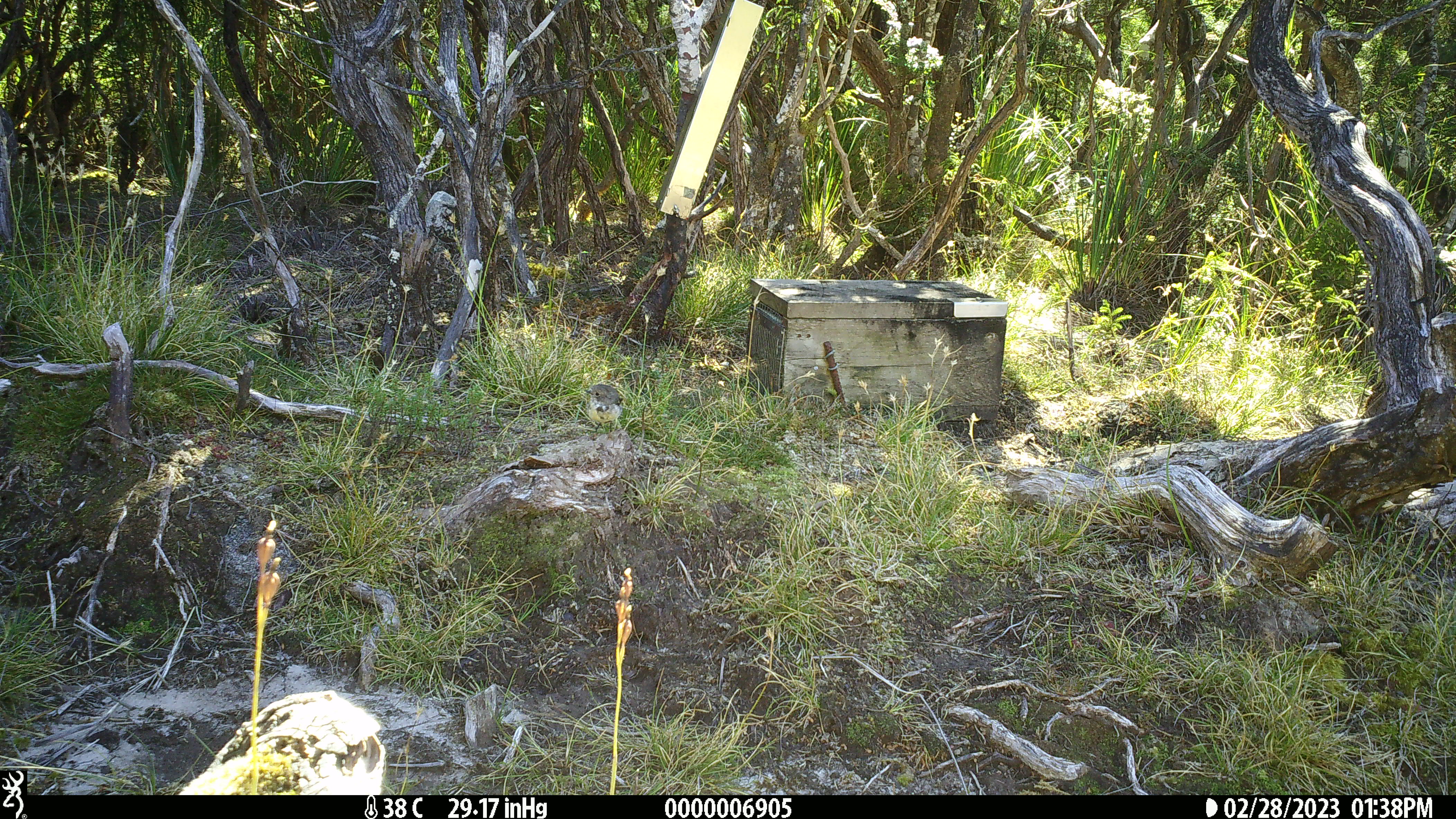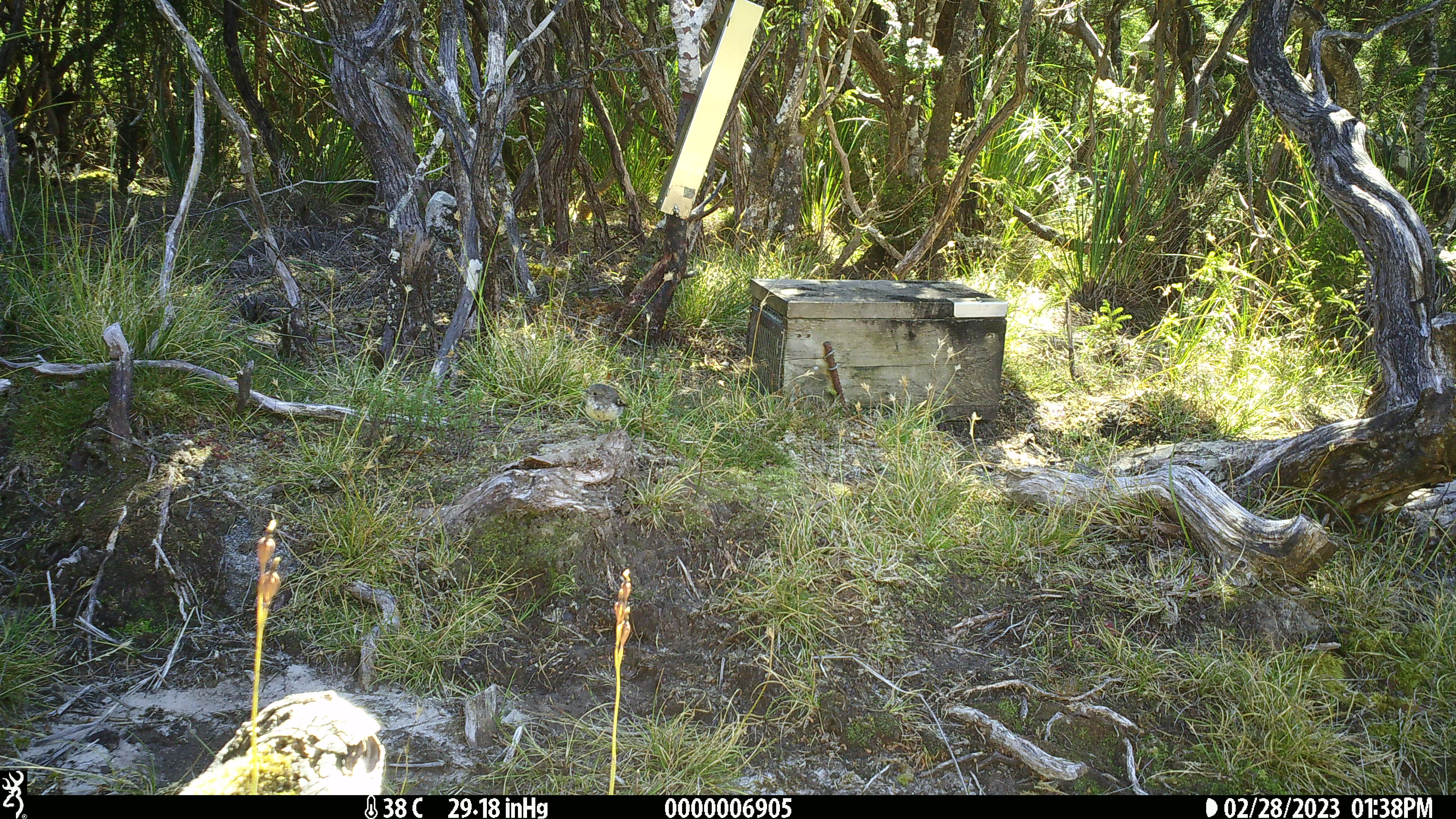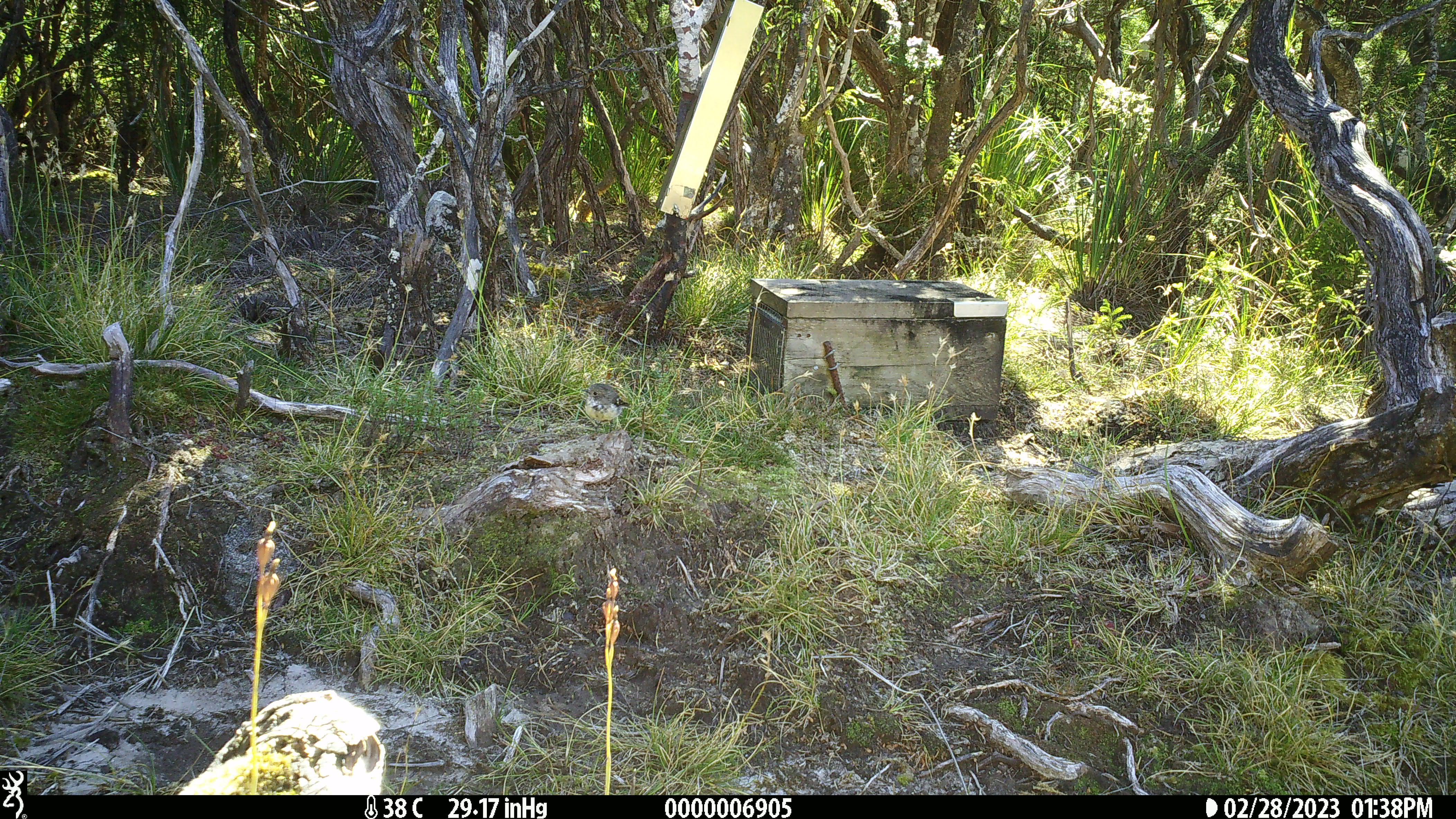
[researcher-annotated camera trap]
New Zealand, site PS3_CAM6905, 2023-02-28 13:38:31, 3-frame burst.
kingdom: Animalia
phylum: Chordata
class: Aves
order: Passeriformes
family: Petroicidae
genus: Petroica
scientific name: Petroica macrocephala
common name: tomtit